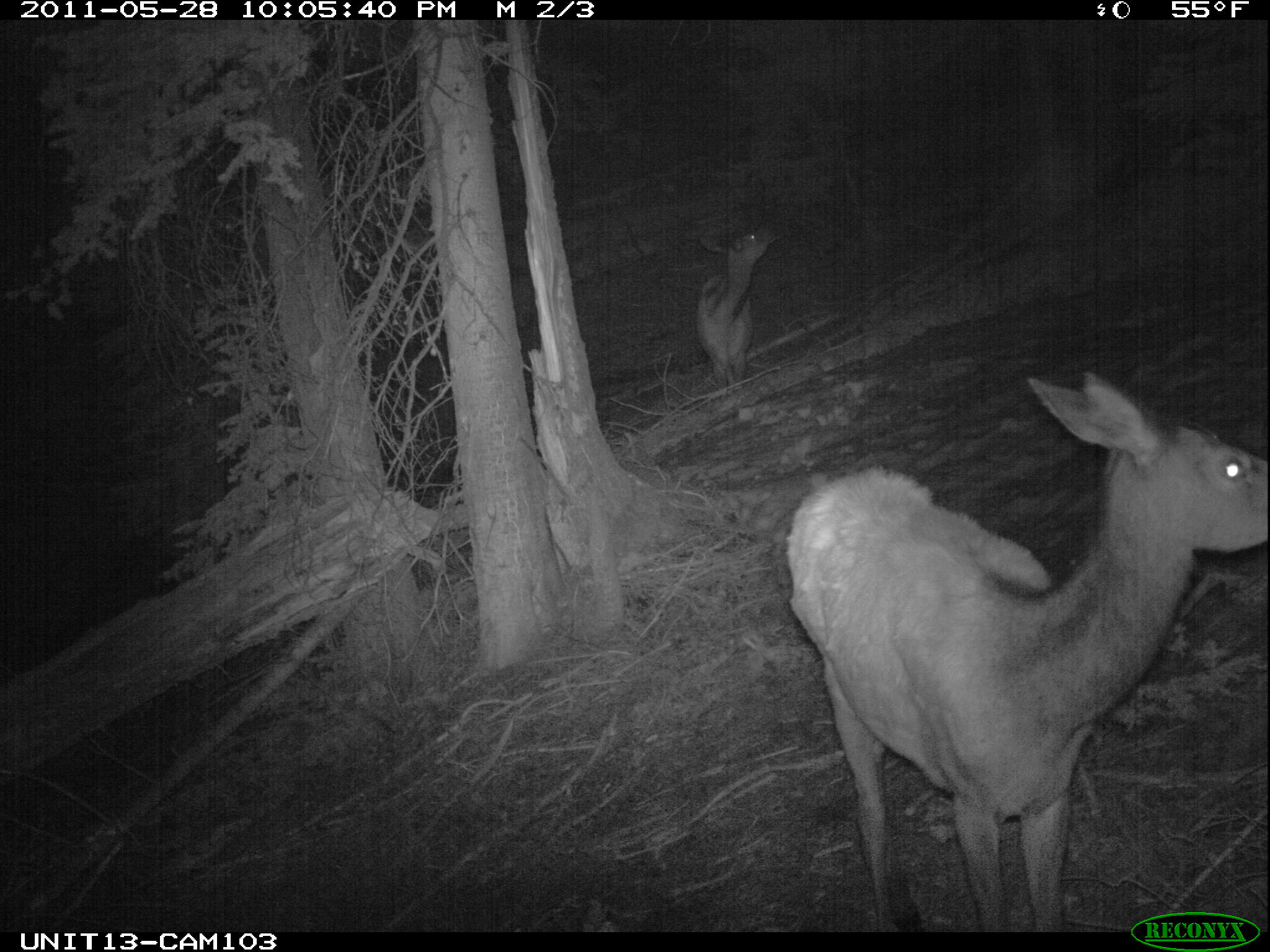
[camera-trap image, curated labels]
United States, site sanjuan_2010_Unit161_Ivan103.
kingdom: Animalia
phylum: Chordata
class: Mammalia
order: Artiodactyla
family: Cervidae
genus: Cervus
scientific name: Cervus elaphus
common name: red deer